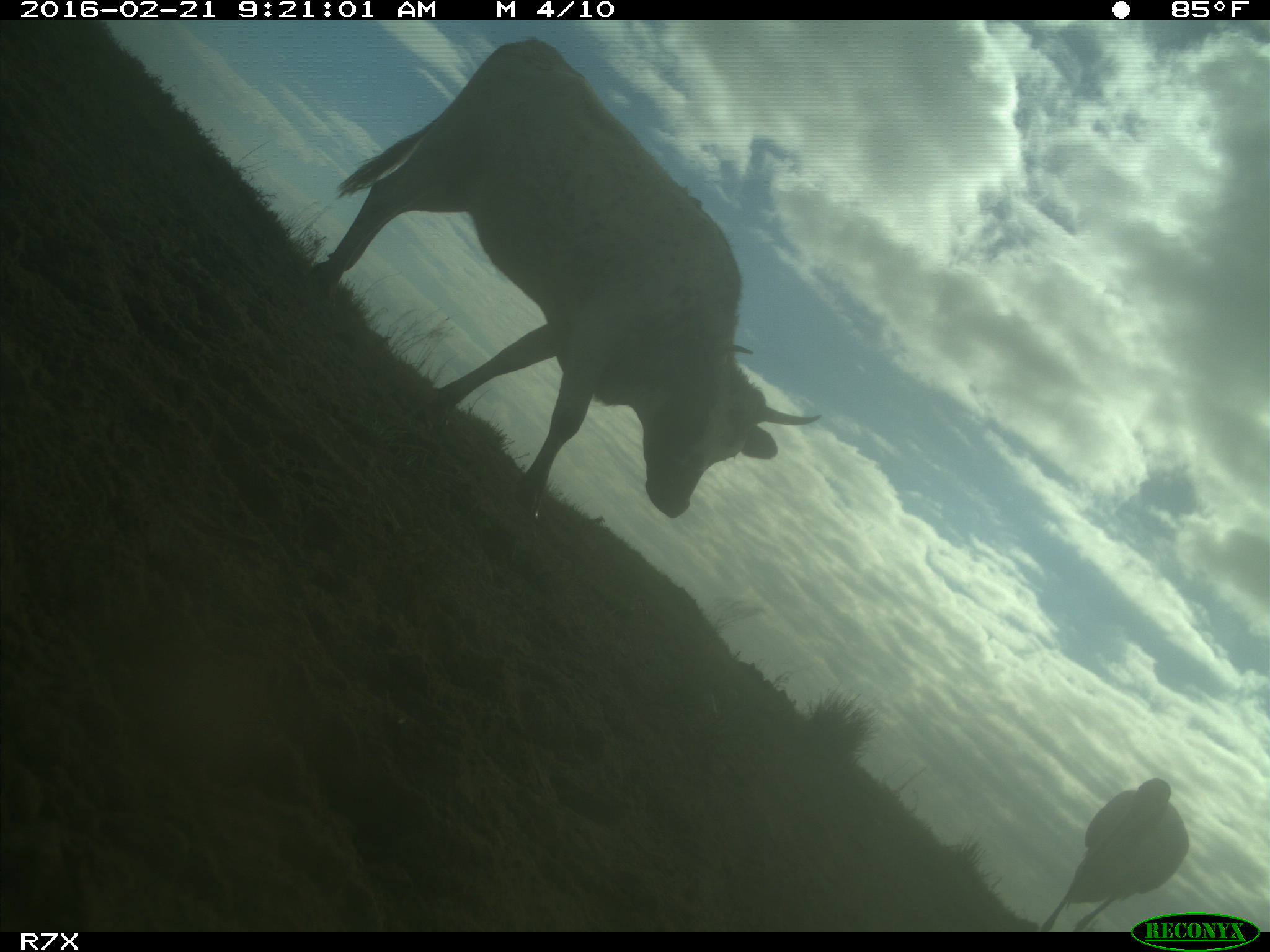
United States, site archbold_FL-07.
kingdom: Animalia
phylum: Chordata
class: Mammalia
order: Artiodactyla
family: Bovidae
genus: Bos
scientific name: Bos taurus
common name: domestic cow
Bos taurus (domestic cow).